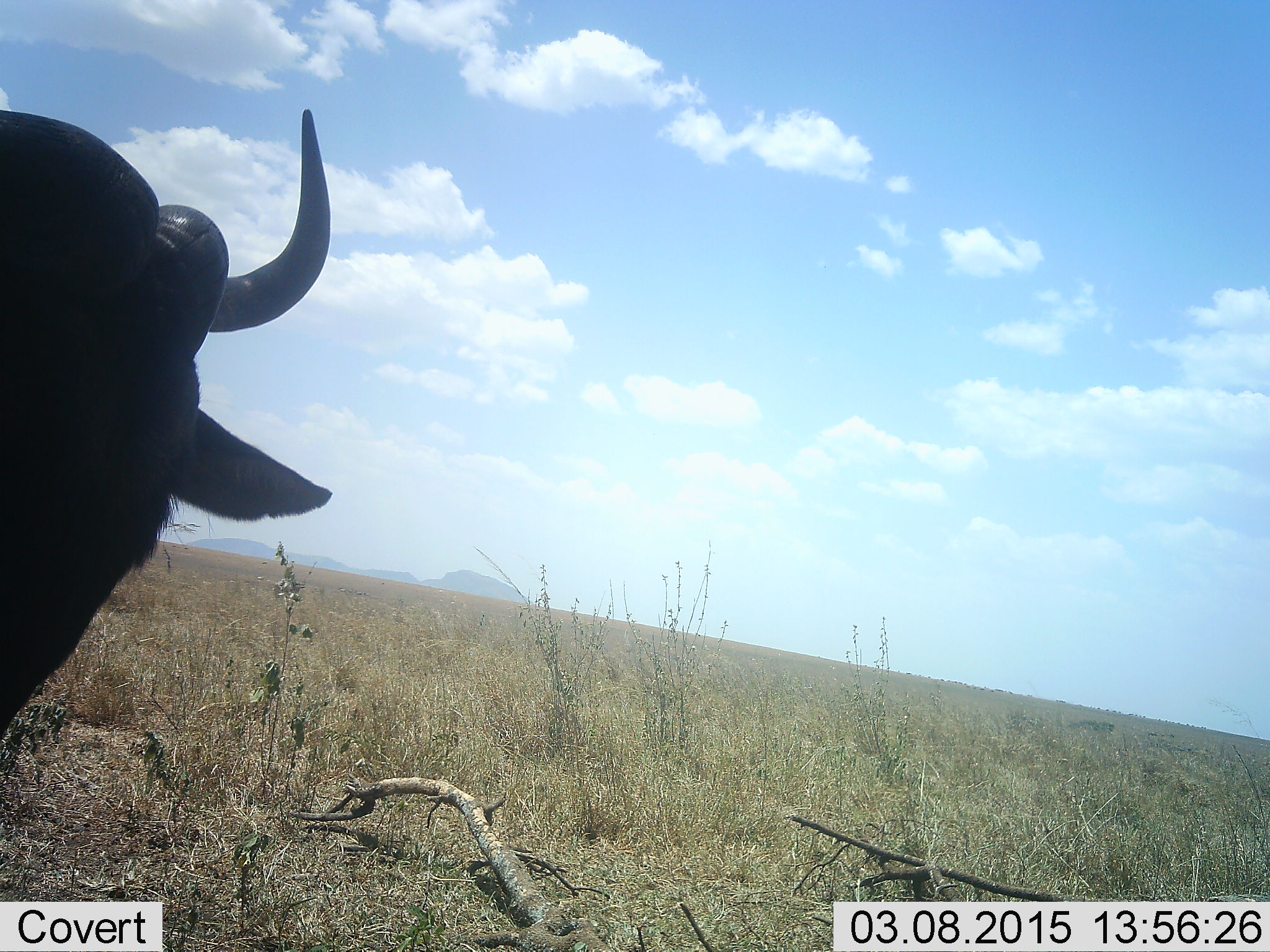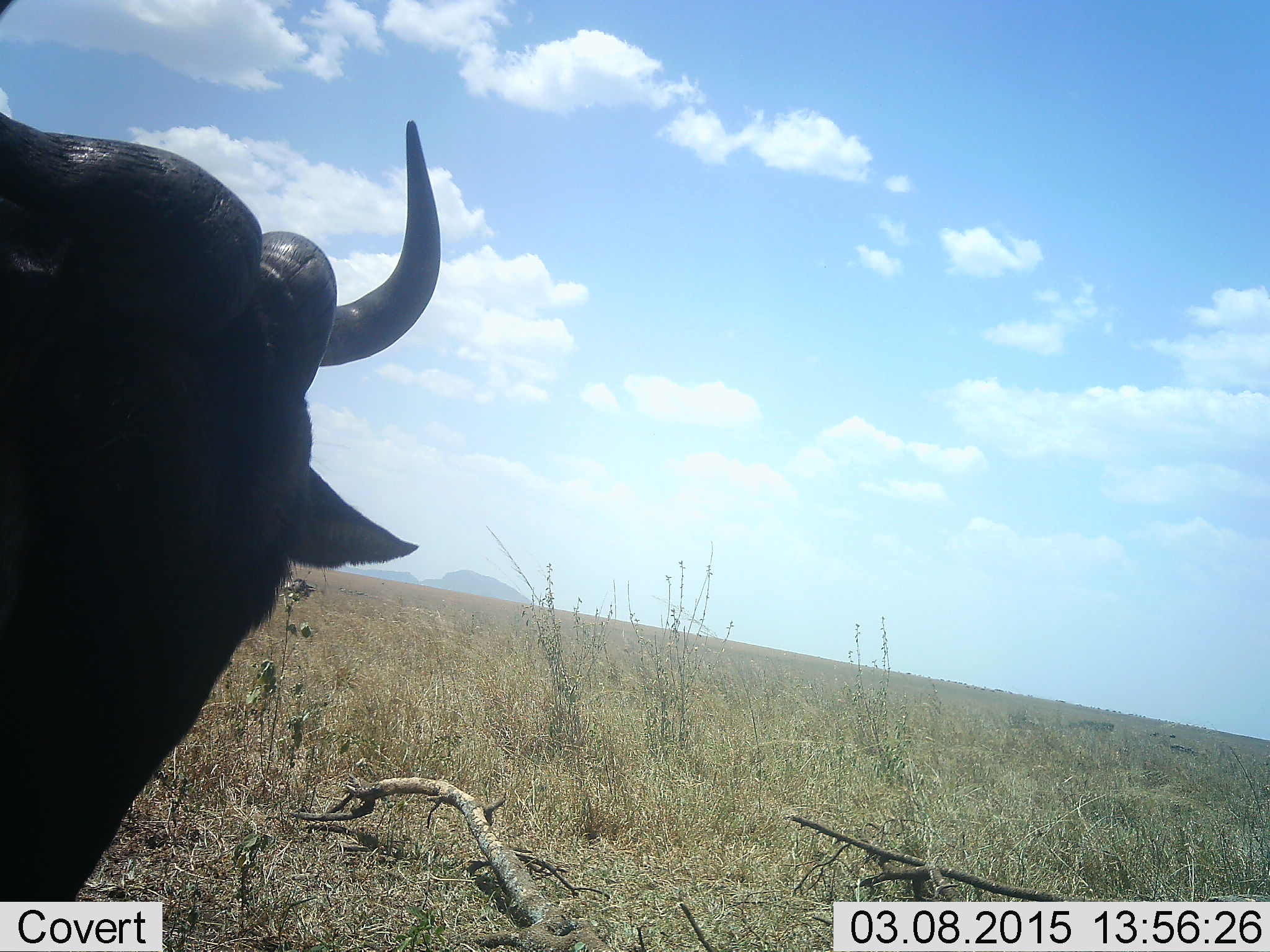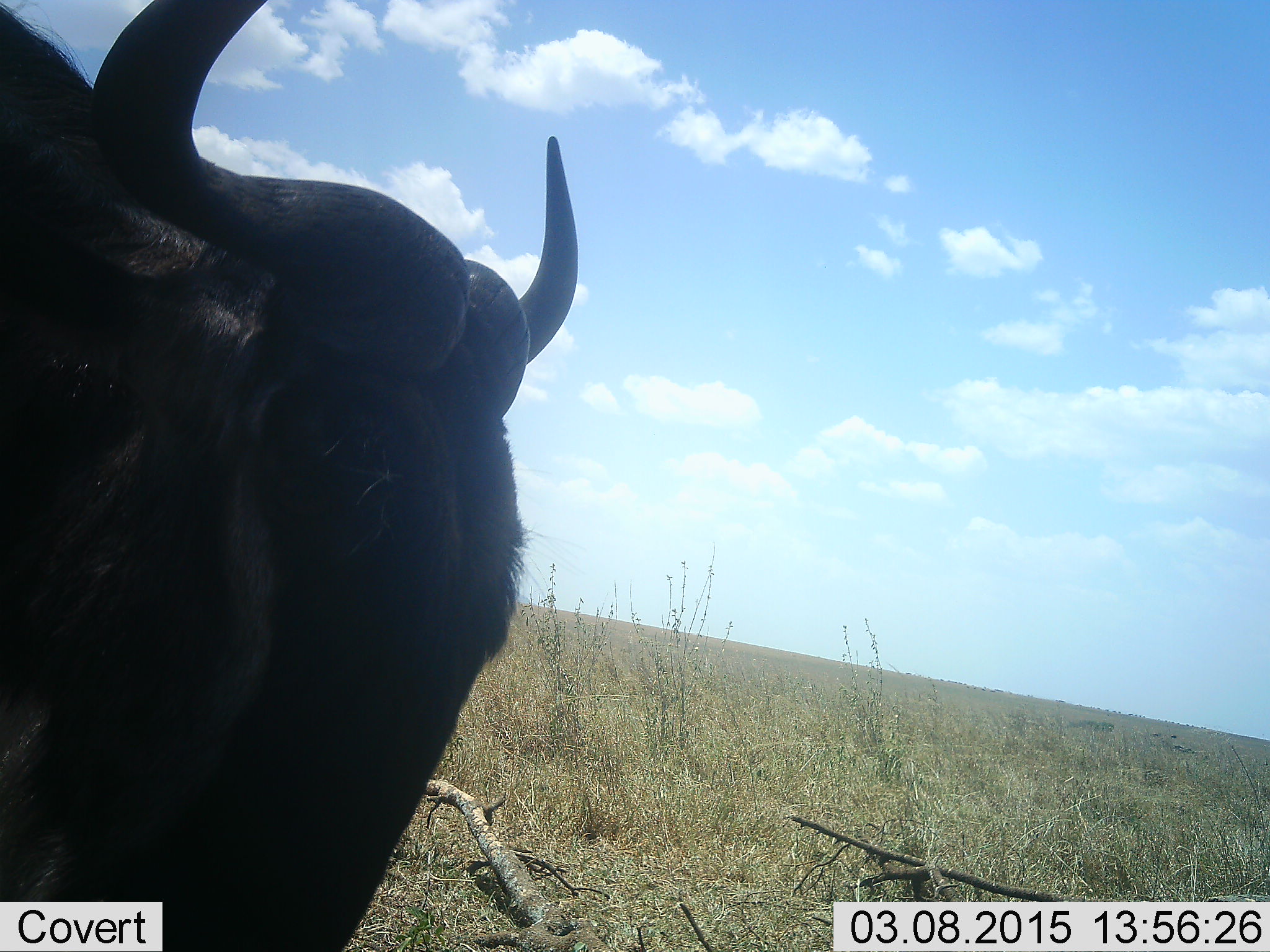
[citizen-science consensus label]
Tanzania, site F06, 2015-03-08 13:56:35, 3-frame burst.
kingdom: Animalia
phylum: Chordata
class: Mammalia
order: Artiodactyla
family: Bovidae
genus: Connochaetes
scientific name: Connochaetes taurinus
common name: blue wildebeest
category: wildebeest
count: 1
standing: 50%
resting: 0%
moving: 50%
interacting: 10%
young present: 0%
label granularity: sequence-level